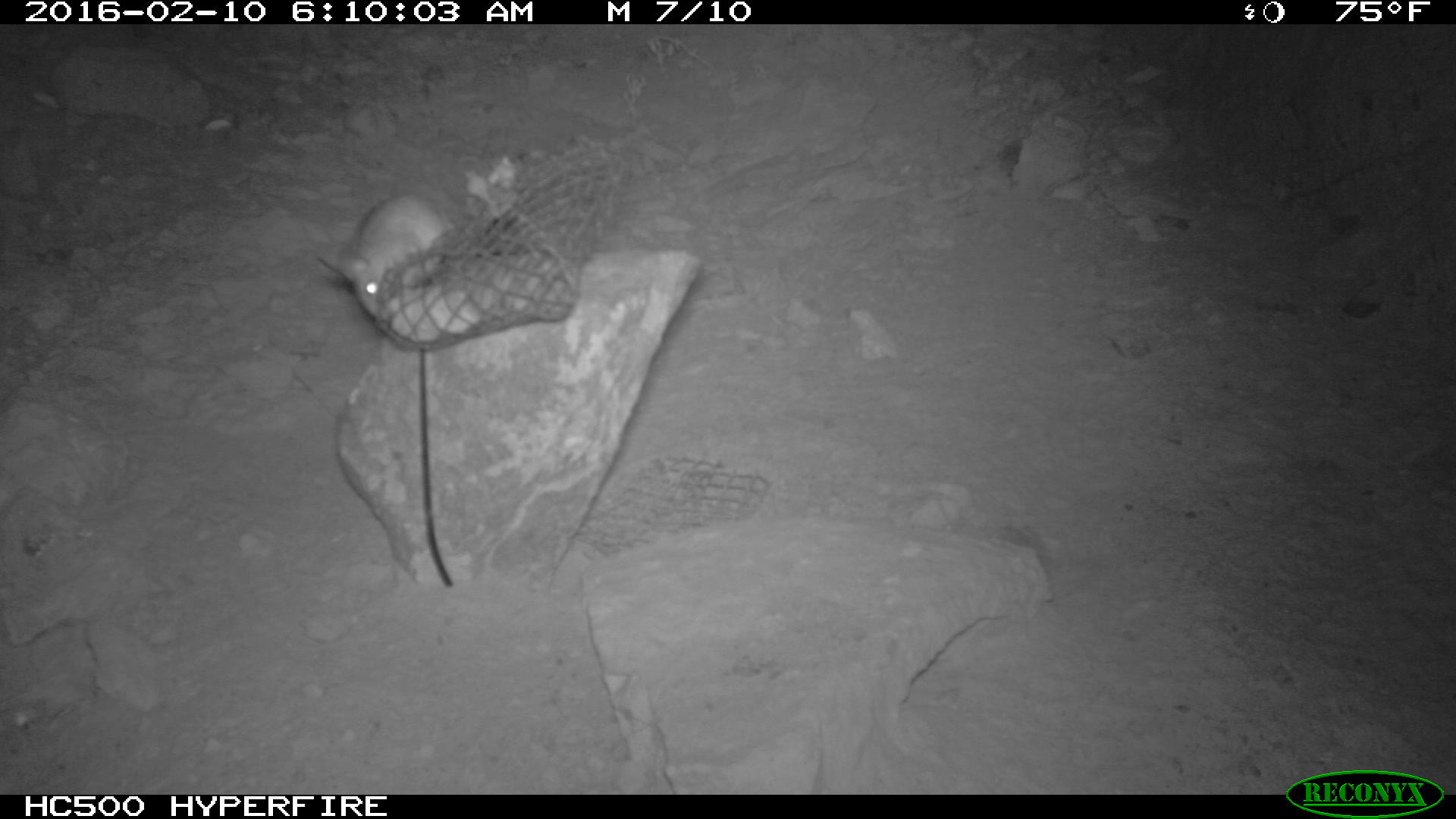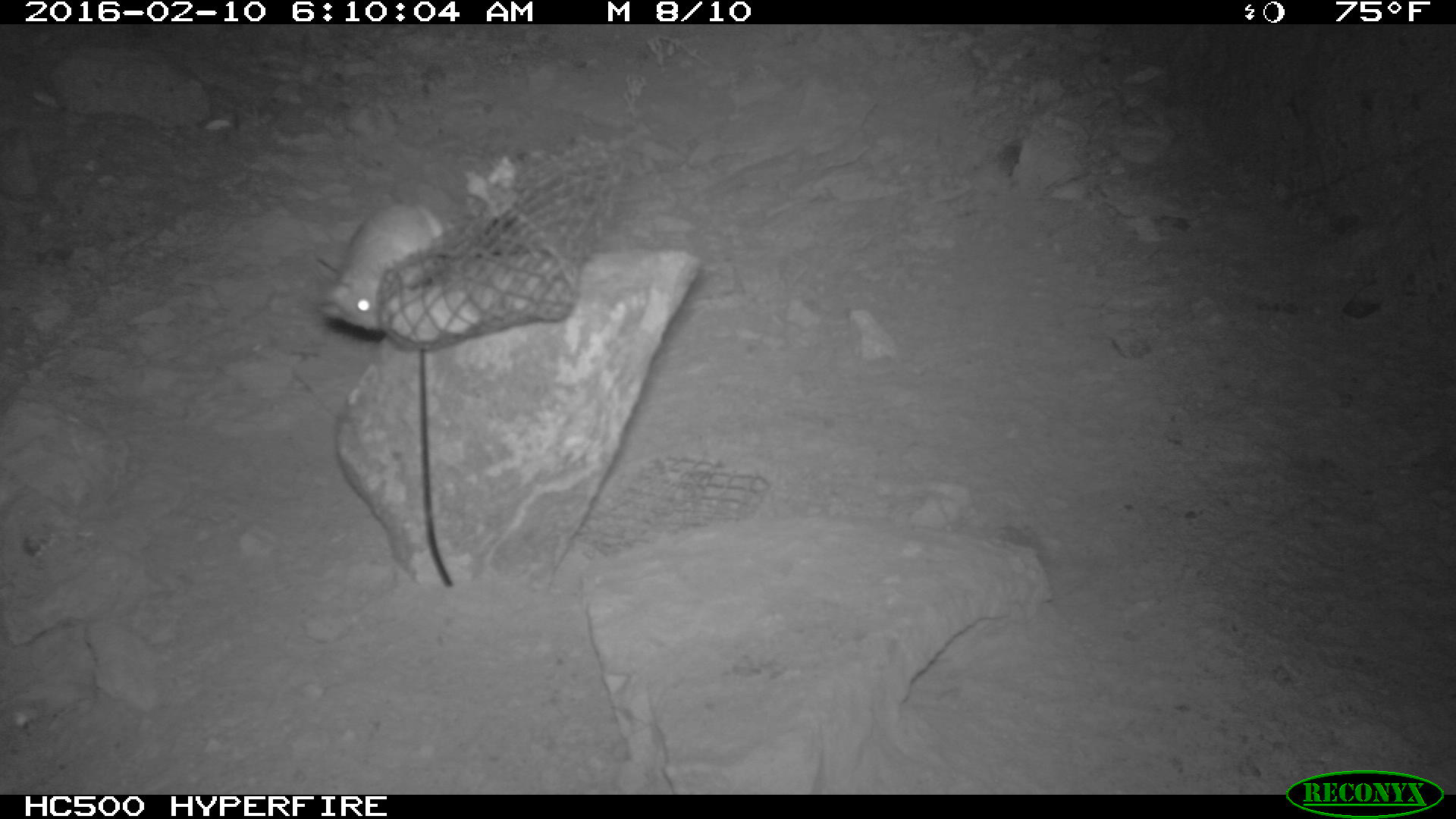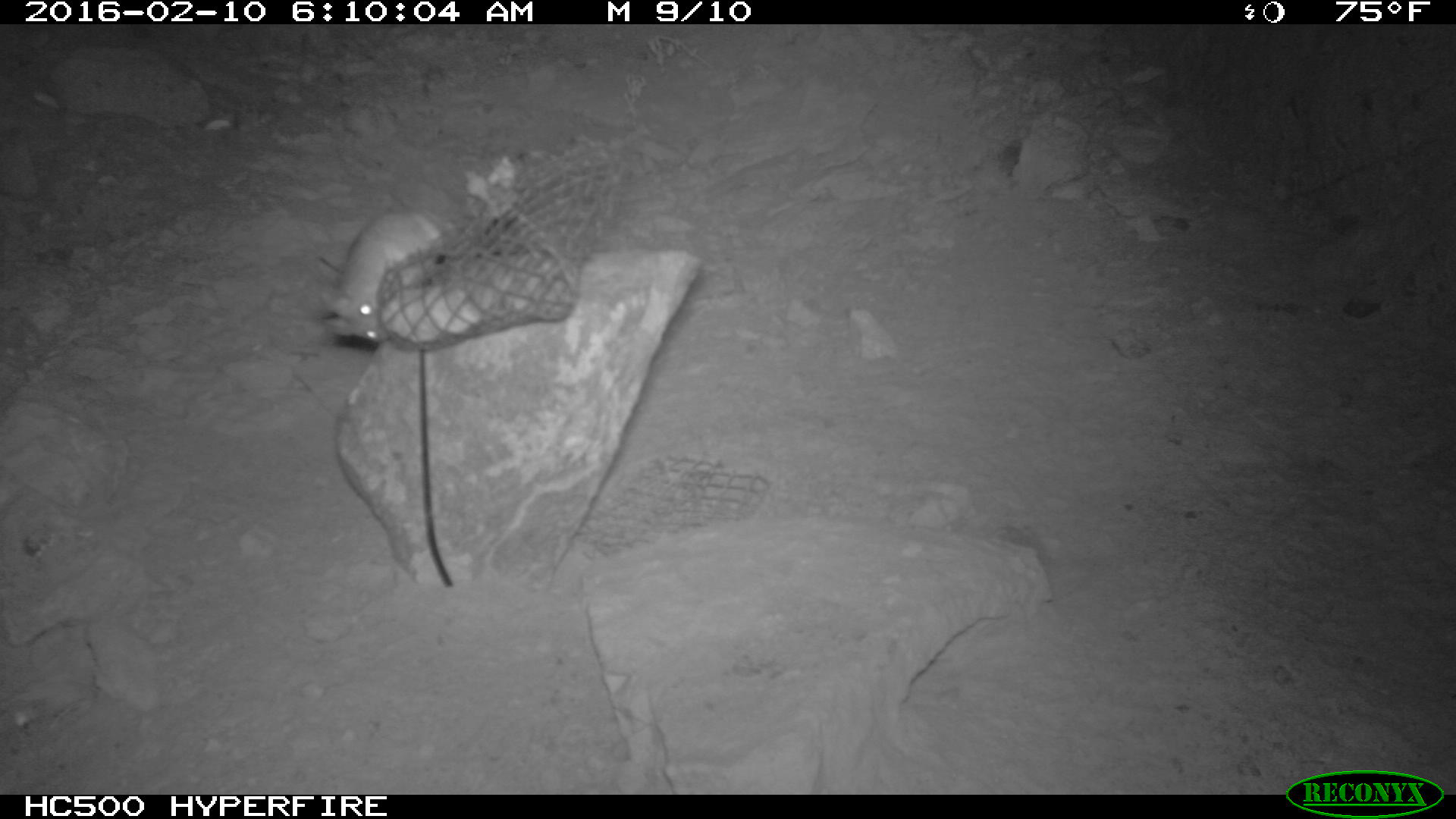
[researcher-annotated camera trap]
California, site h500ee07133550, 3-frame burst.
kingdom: Animalia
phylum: Chordata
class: Mammalia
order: Rodentia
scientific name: Rodentia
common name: rodent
Rodent (Rodentia).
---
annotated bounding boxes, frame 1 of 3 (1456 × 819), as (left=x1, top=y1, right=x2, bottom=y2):
rodent: (left=318, top=193, right=452, bottom=319)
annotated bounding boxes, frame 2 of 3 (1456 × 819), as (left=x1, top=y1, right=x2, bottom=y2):
rodent: (left=317, top=203, right=444, bottom=331)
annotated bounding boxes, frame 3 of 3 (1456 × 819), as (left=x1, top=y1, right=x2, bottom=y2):
rodent: (left=322, top=211, right=460, bottom=342)